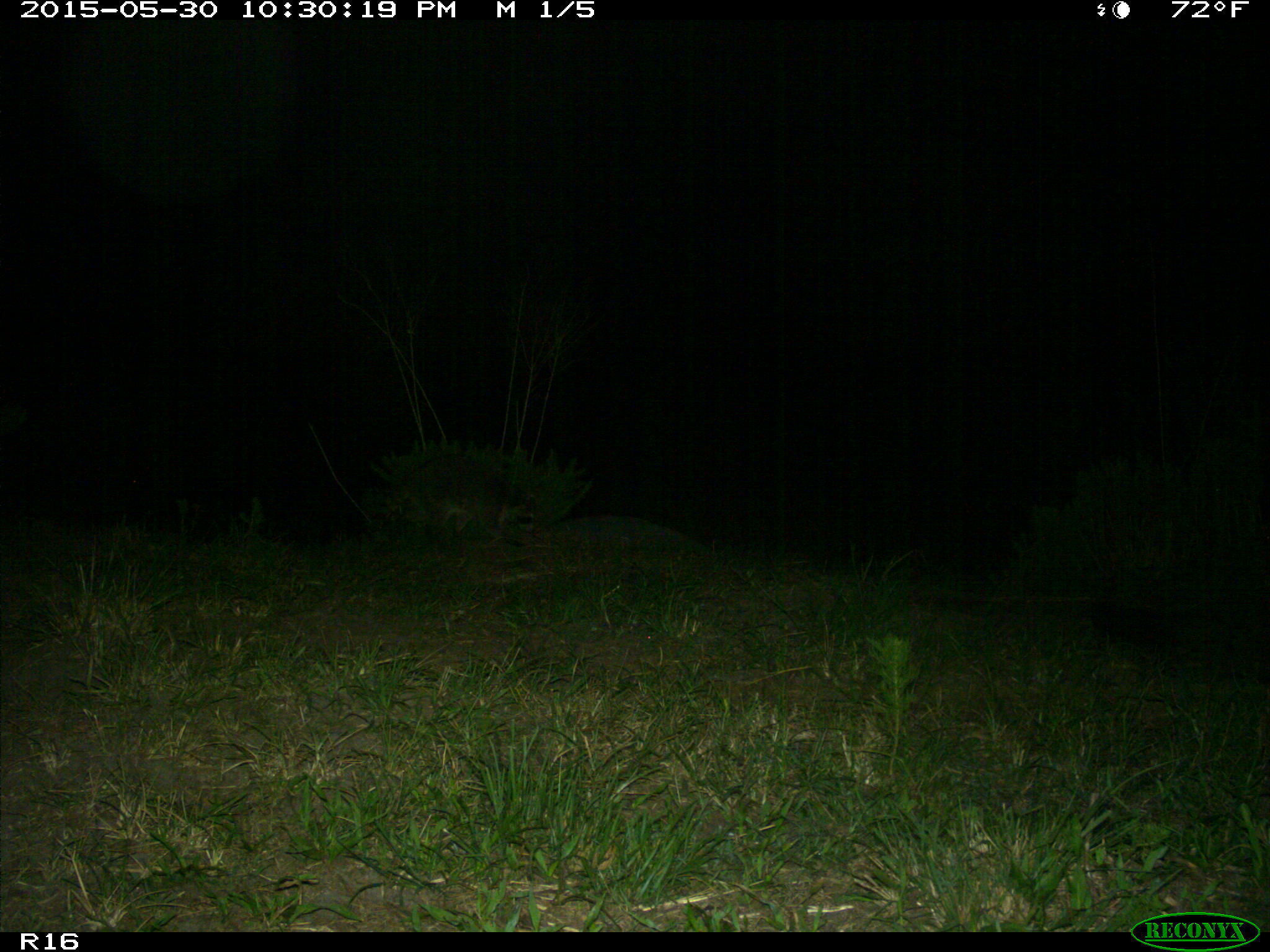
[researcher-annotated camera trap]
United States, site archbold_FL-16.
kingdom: Animalia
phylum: Chordata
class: Mammalia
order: Carnivora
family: Procyonidae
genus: Procyon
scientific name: Procyon lotor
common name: common raccoon